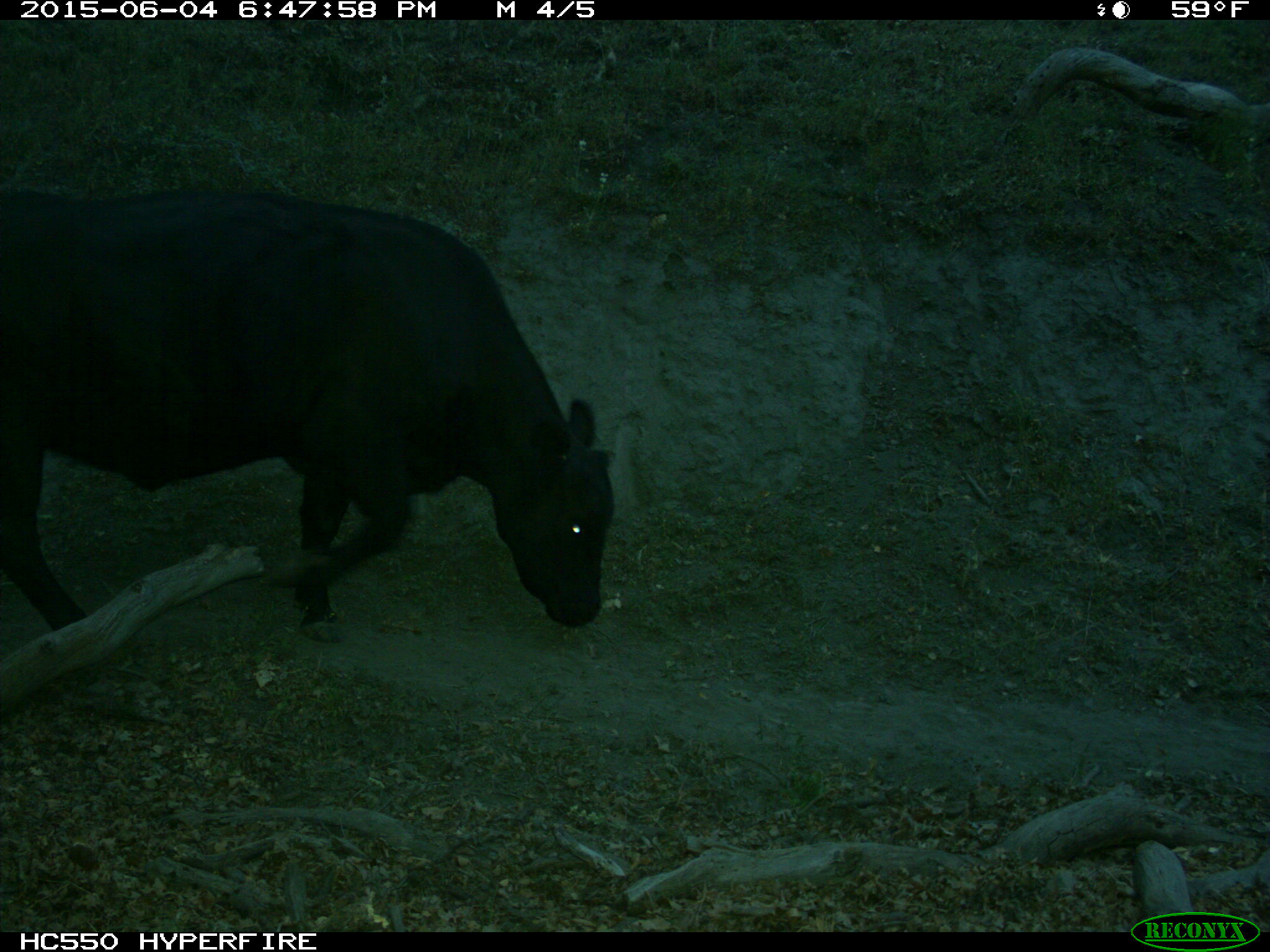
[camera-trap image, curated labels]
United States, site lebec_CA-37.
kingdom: Animalia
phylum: Chordata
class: Mammalia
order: Artiodactyla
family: Bovidae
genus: Bos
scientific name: Bos taurus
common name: domestic cow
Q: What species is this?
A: Bos taurus (domestic cow).